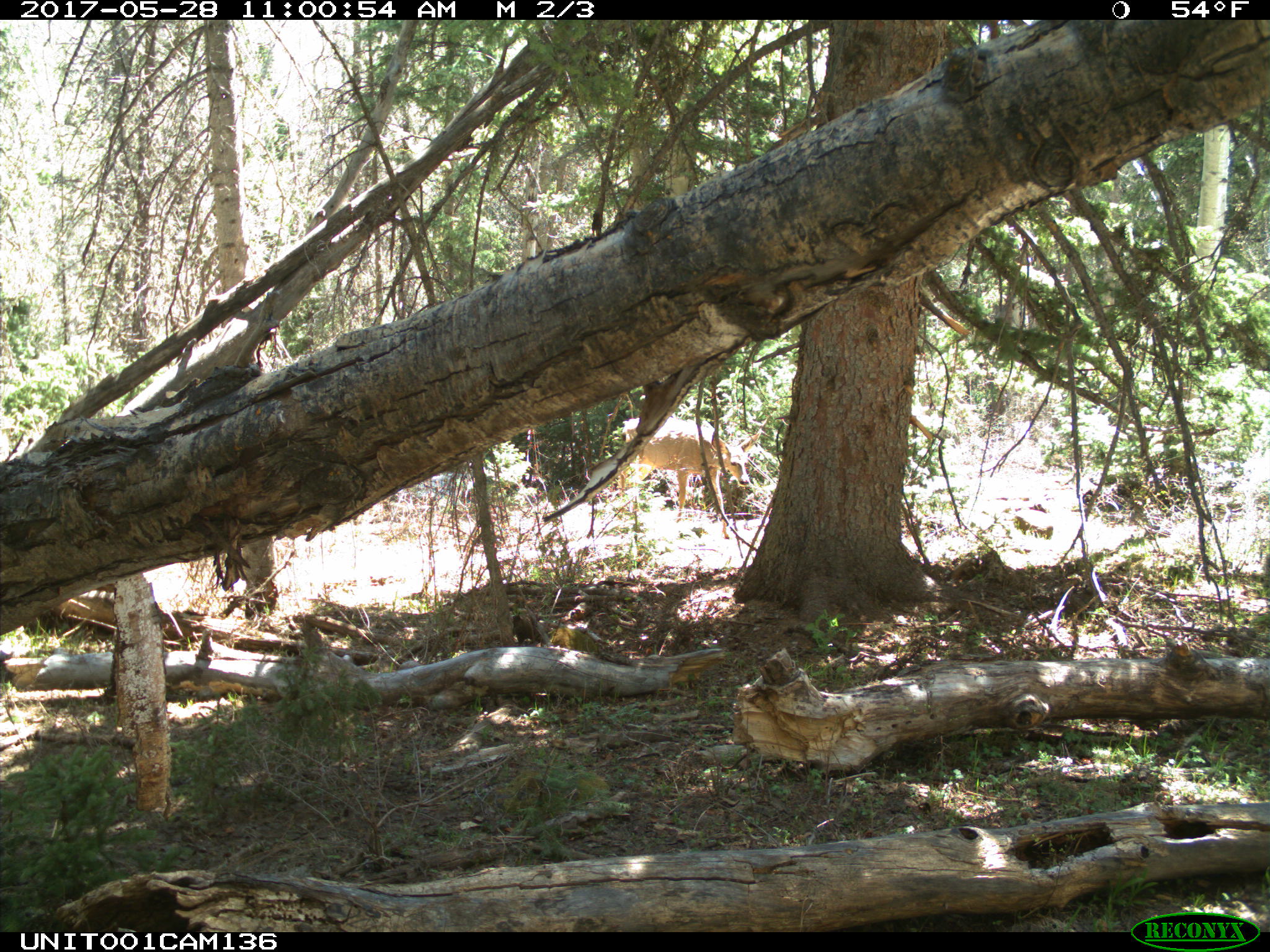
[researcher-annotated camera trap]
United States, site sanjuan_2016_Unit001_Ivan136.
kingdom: Animalia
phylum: Chordata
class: Mammalia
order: Artiodactyla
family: Cervidae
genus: Odocoileus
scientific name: Odocoileus hemionus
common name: mule deer